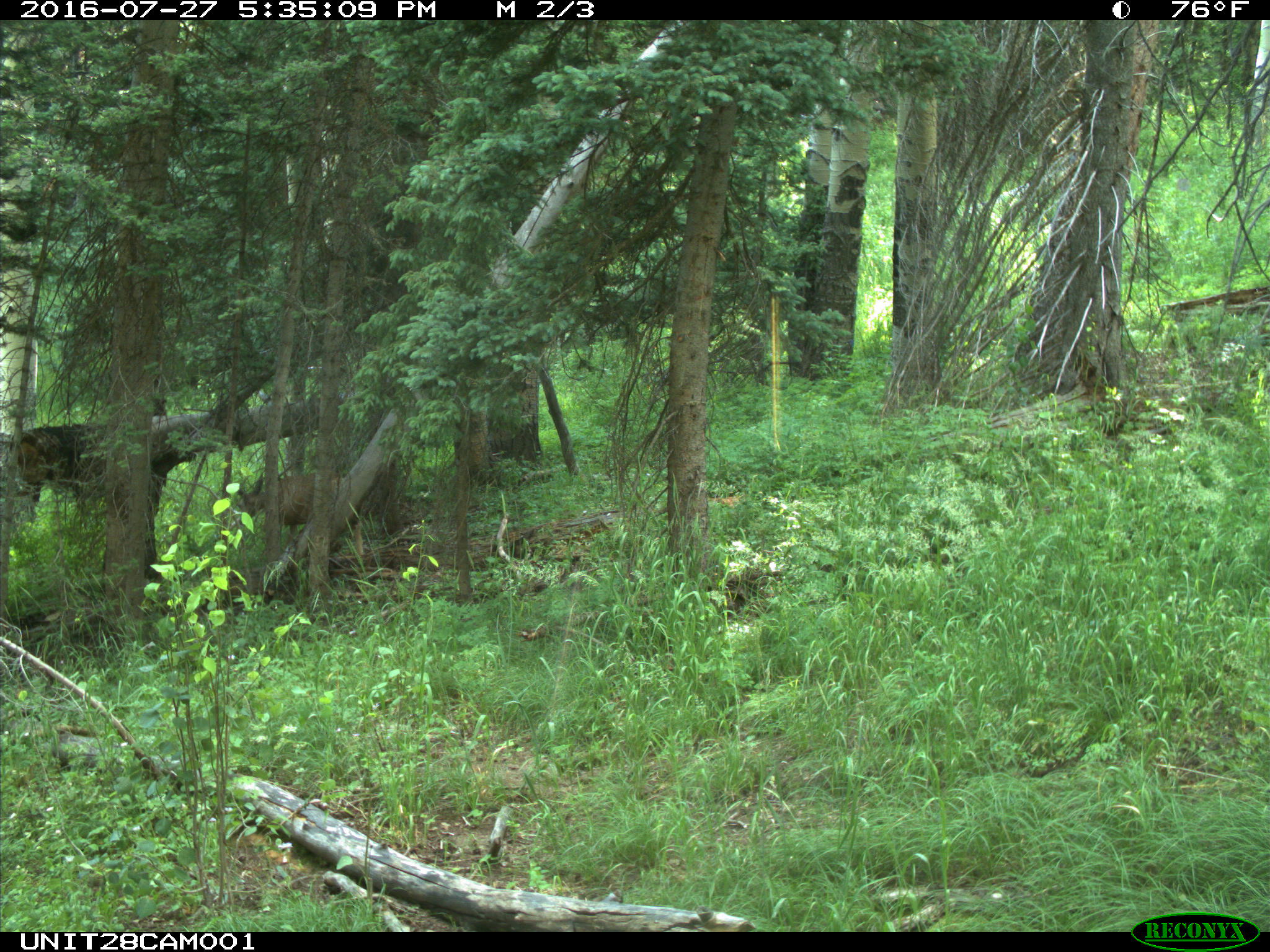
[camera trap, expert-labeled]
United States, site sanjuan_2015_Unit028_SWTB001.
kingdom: Animalia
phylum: Chordata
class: Mammalia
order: Artiodactyla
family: Cervidae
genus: Odocoileus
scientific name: Odocoileus hemionus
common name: mule deer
Odocoileus hemionus (mule deer).